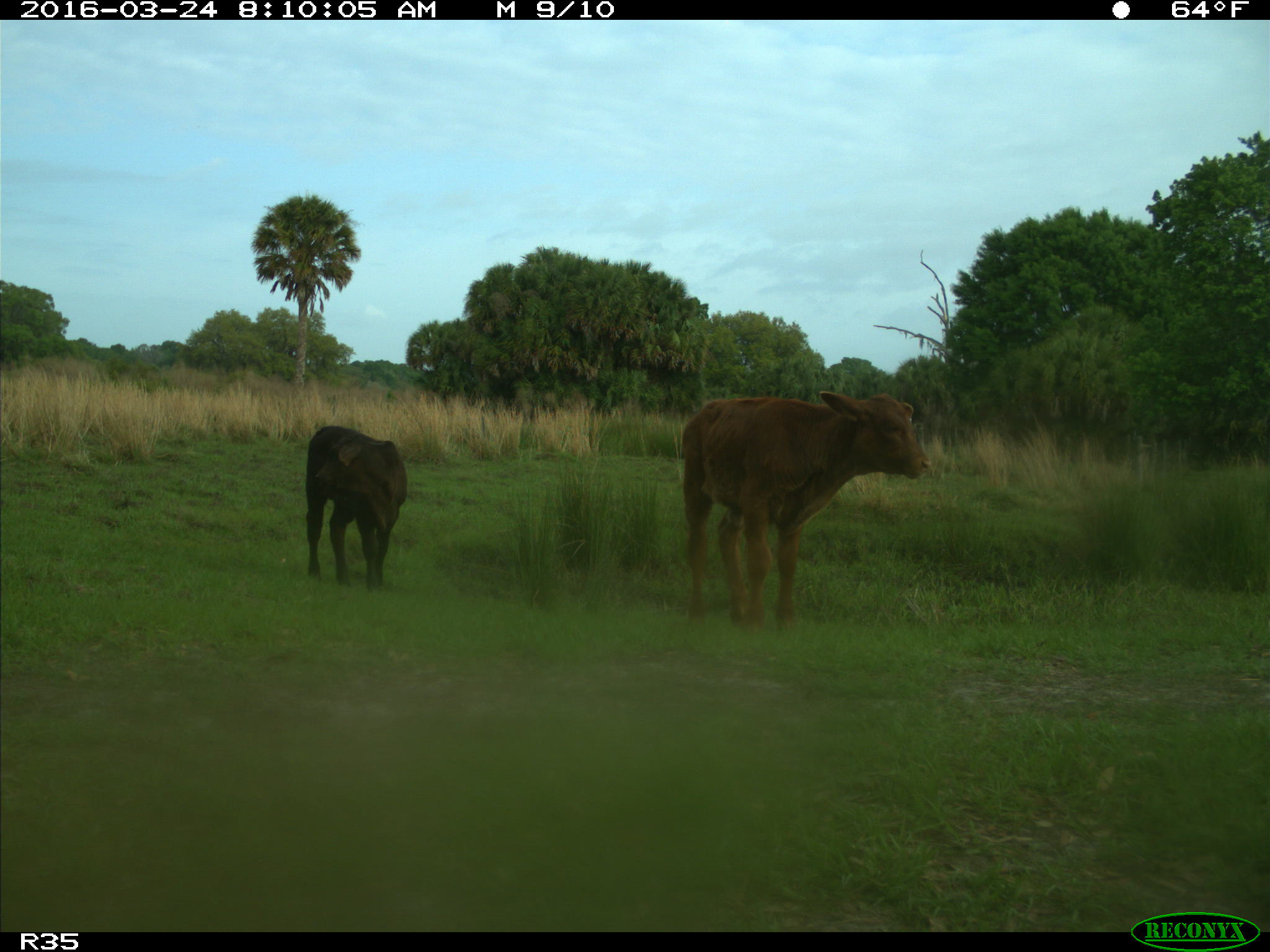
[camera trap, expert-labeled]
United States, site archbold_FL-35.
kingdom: Animalia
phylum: Chordata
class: Mammalia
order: Artiodactyla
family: Bovidae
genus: Bos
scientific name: Bos taurus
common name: domestic cow